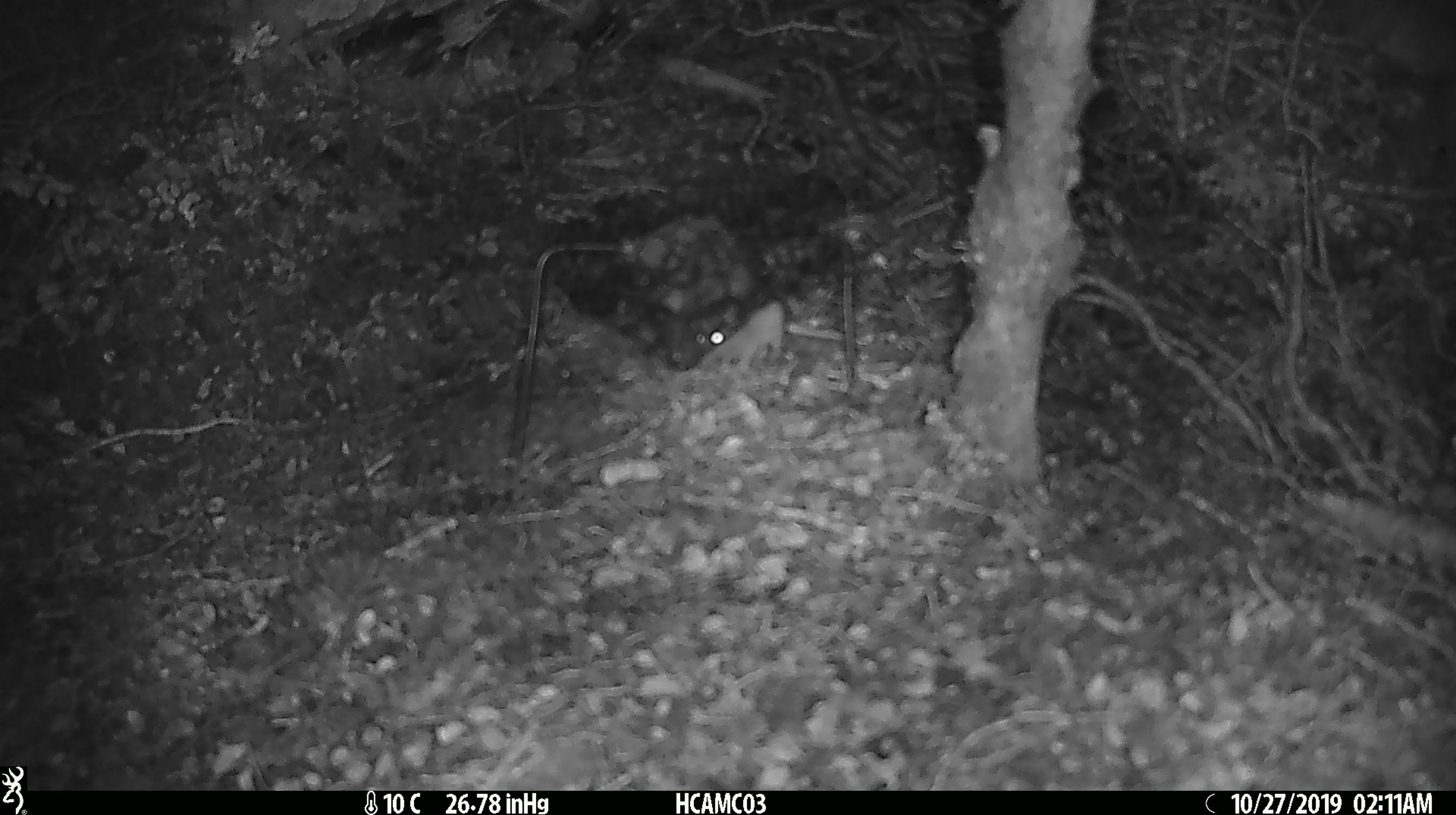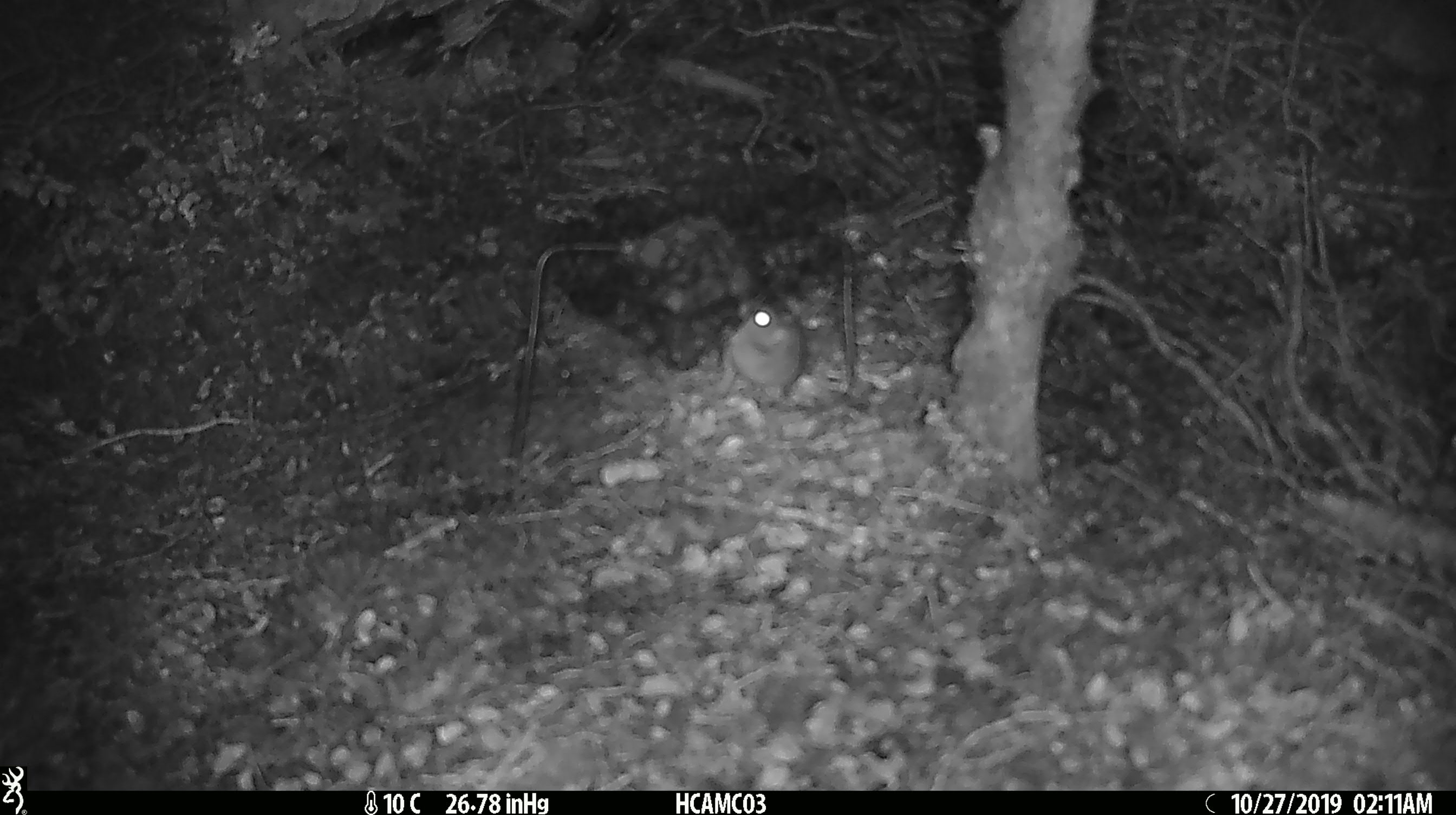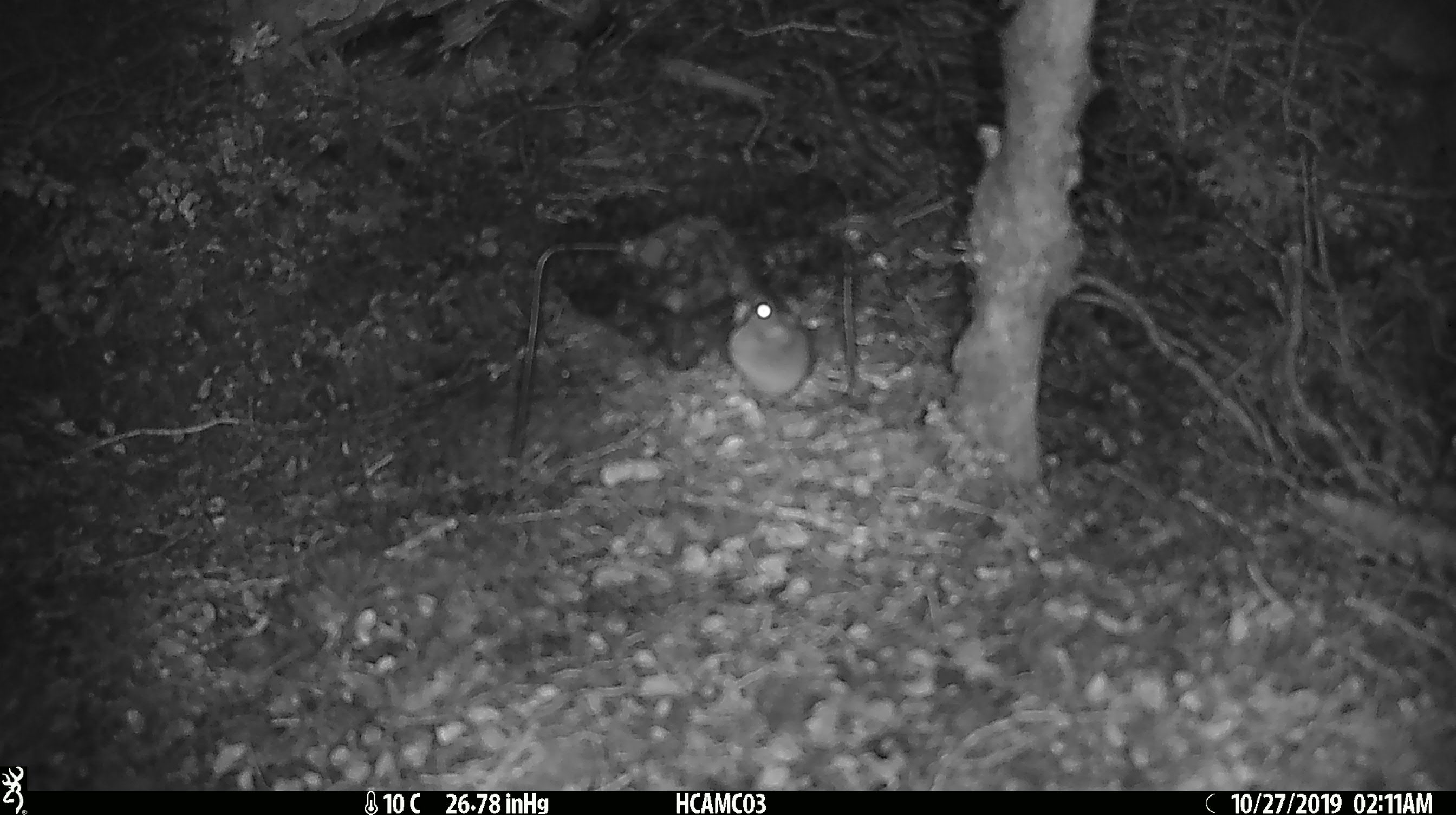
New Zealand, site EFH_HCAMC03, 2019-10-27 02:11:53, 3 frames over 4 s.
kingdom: Animalia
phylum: Chordata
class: Mammalia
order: Rodentia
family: Muridae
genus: Mus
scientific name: Mus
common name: mouse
Mouse (Mus).